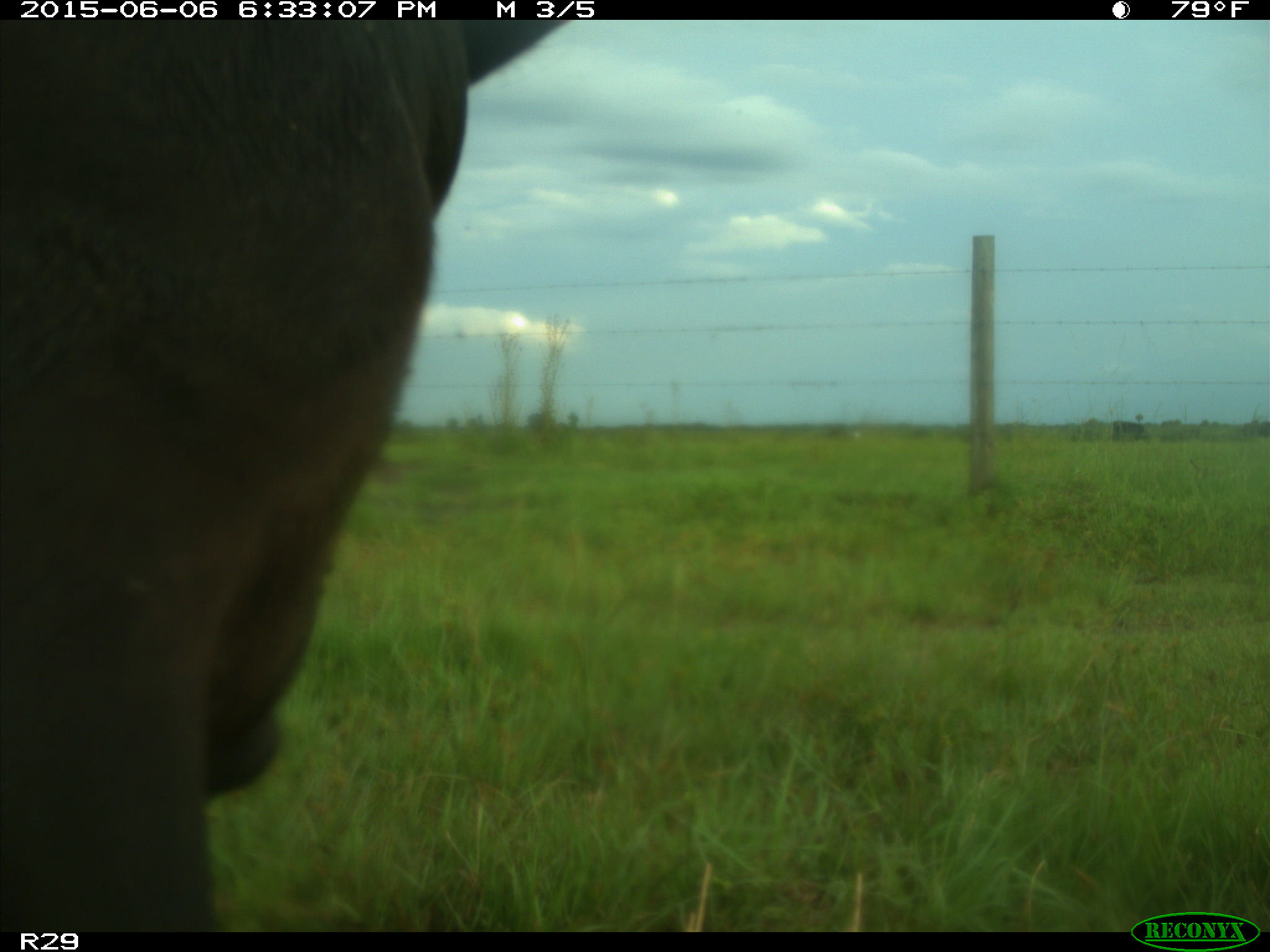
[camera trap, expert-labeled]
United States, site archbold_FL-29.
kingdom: Animalia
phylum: Chordata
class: Mammalia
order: Artiodactyla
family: Bovidae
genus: Bos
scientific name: Bos taurus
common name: domestic cow